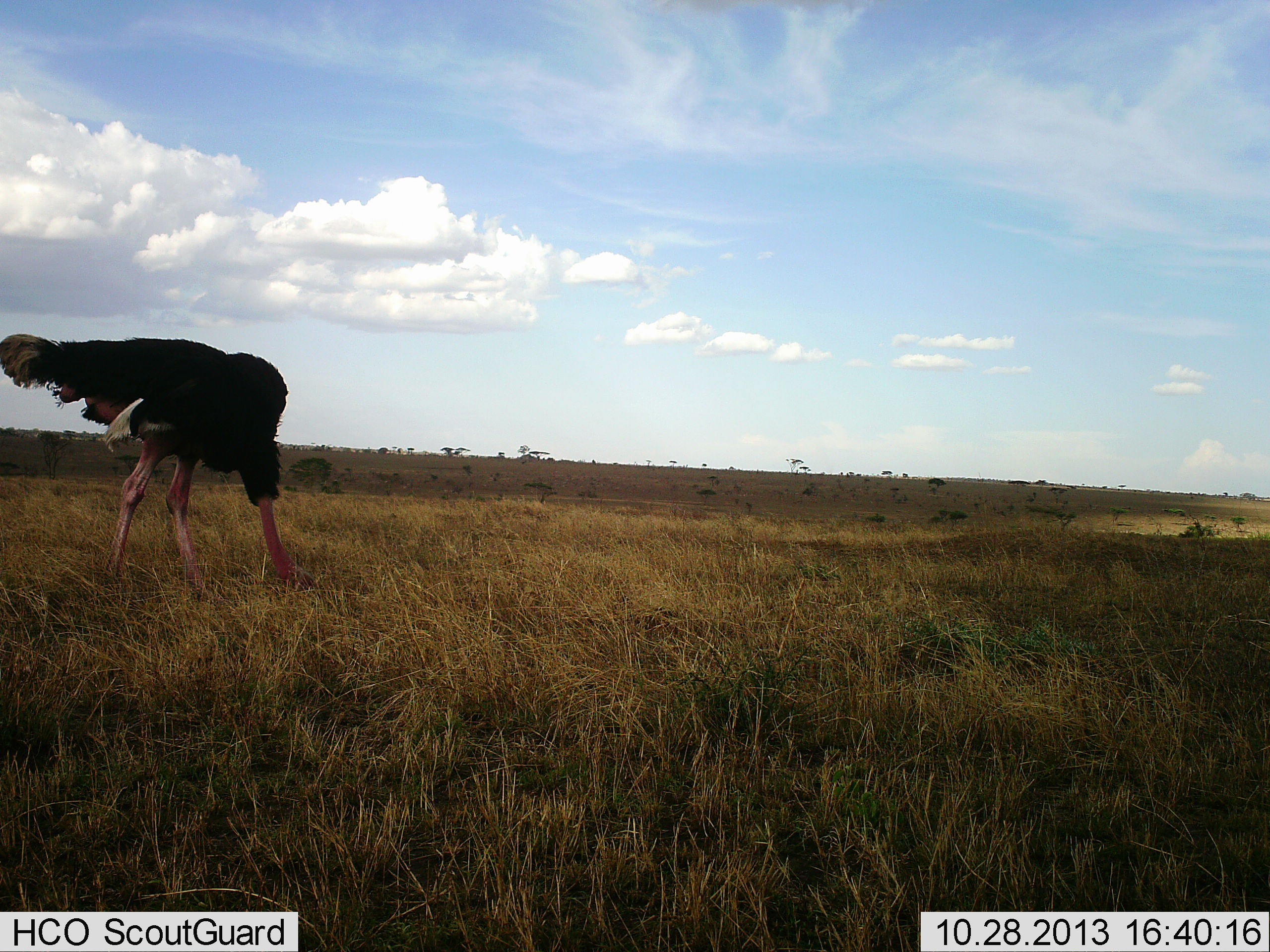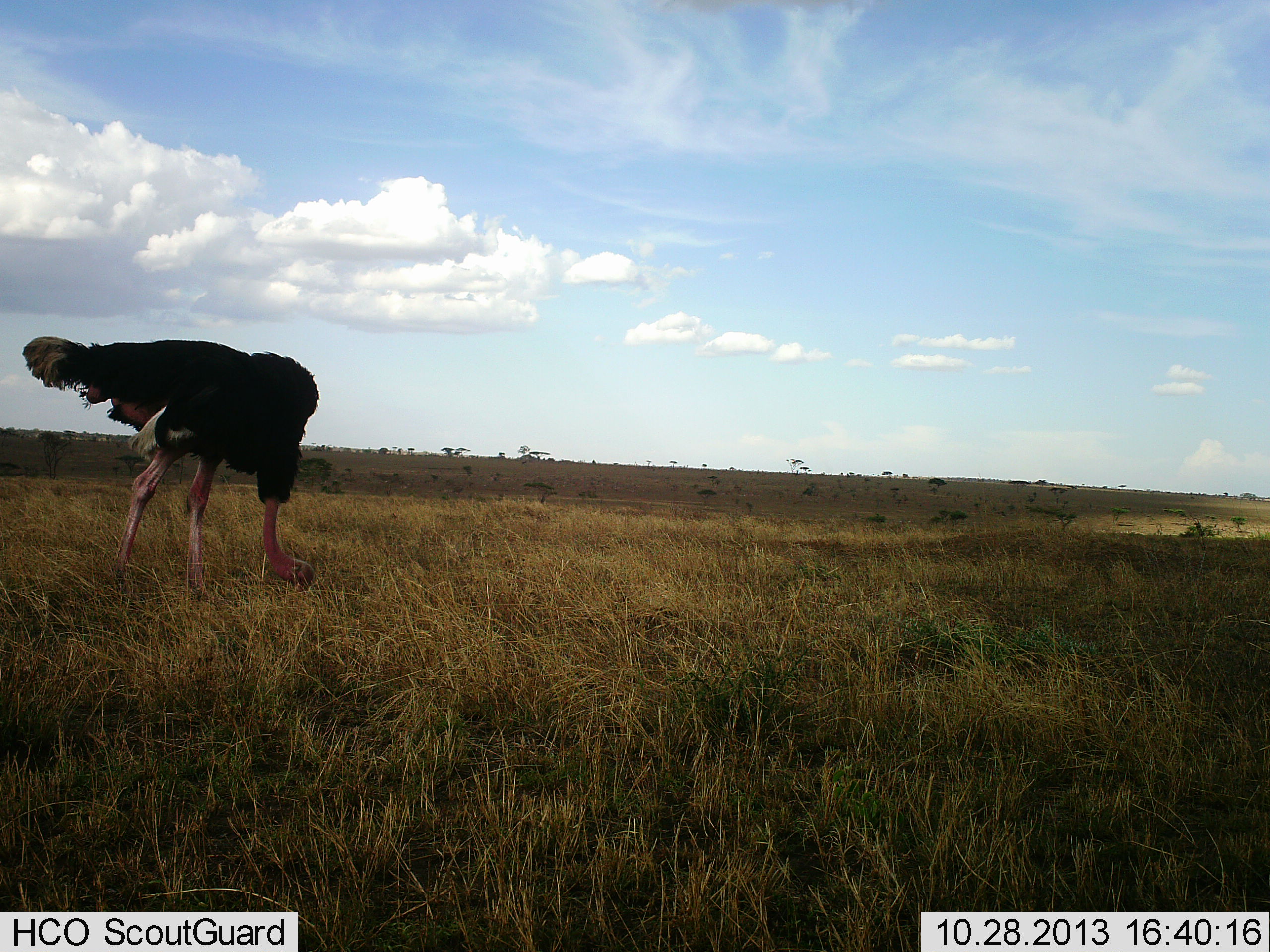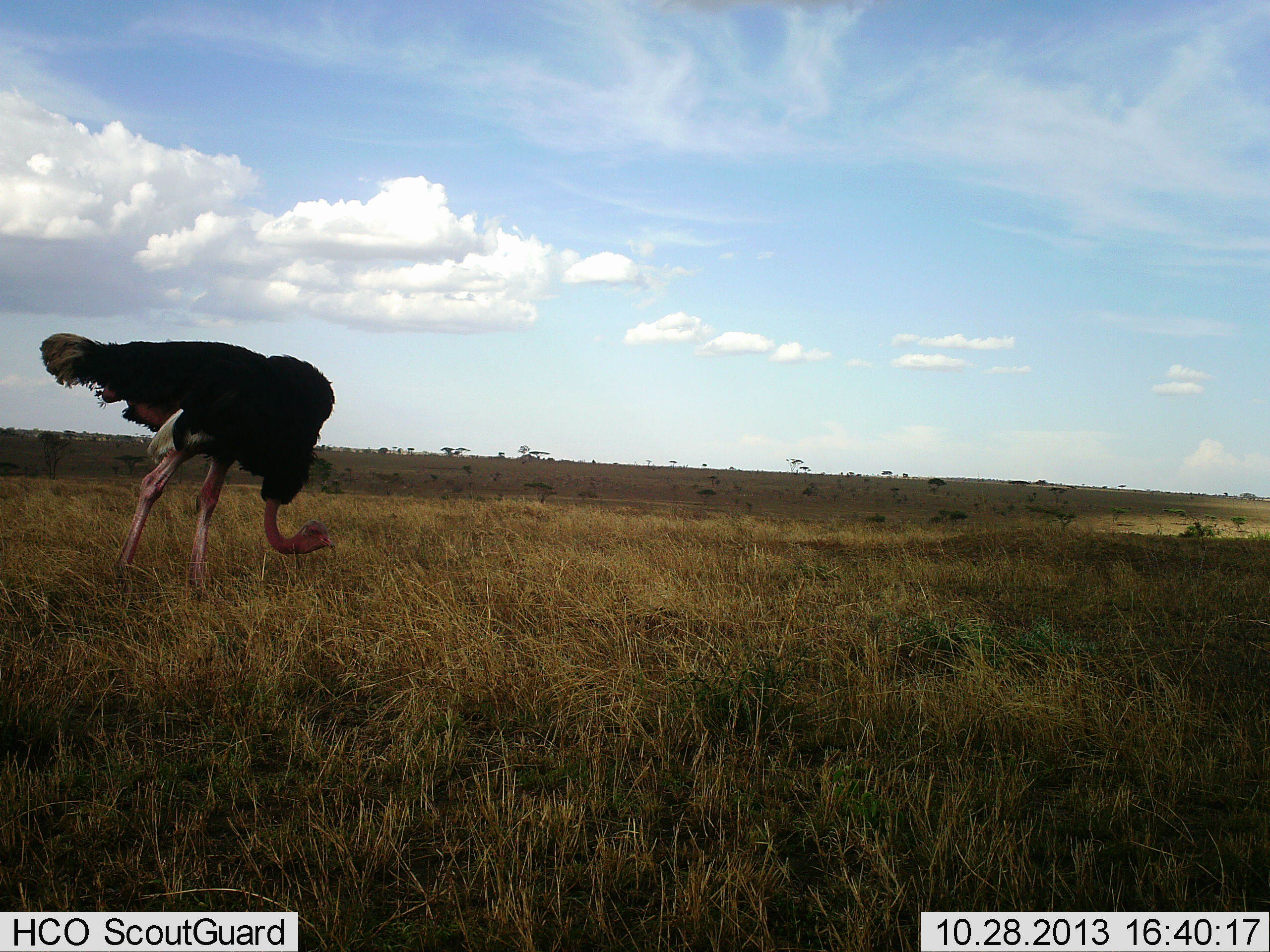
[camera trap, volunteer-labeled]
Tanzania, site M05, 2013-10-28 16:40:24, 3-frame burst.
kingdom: Animalia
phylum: Chordata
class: Aves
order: Struthioniformes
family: Struthionidae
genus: Struthio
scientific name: Struthio camelus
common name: ostrich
Ostrich (Struthio camelus), count 1. Behavior (volunteer vote fractions): standing 10%, resting 0%, moving 0%, interacting 0%. Young present (vote fraction): 0%. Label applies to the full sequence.